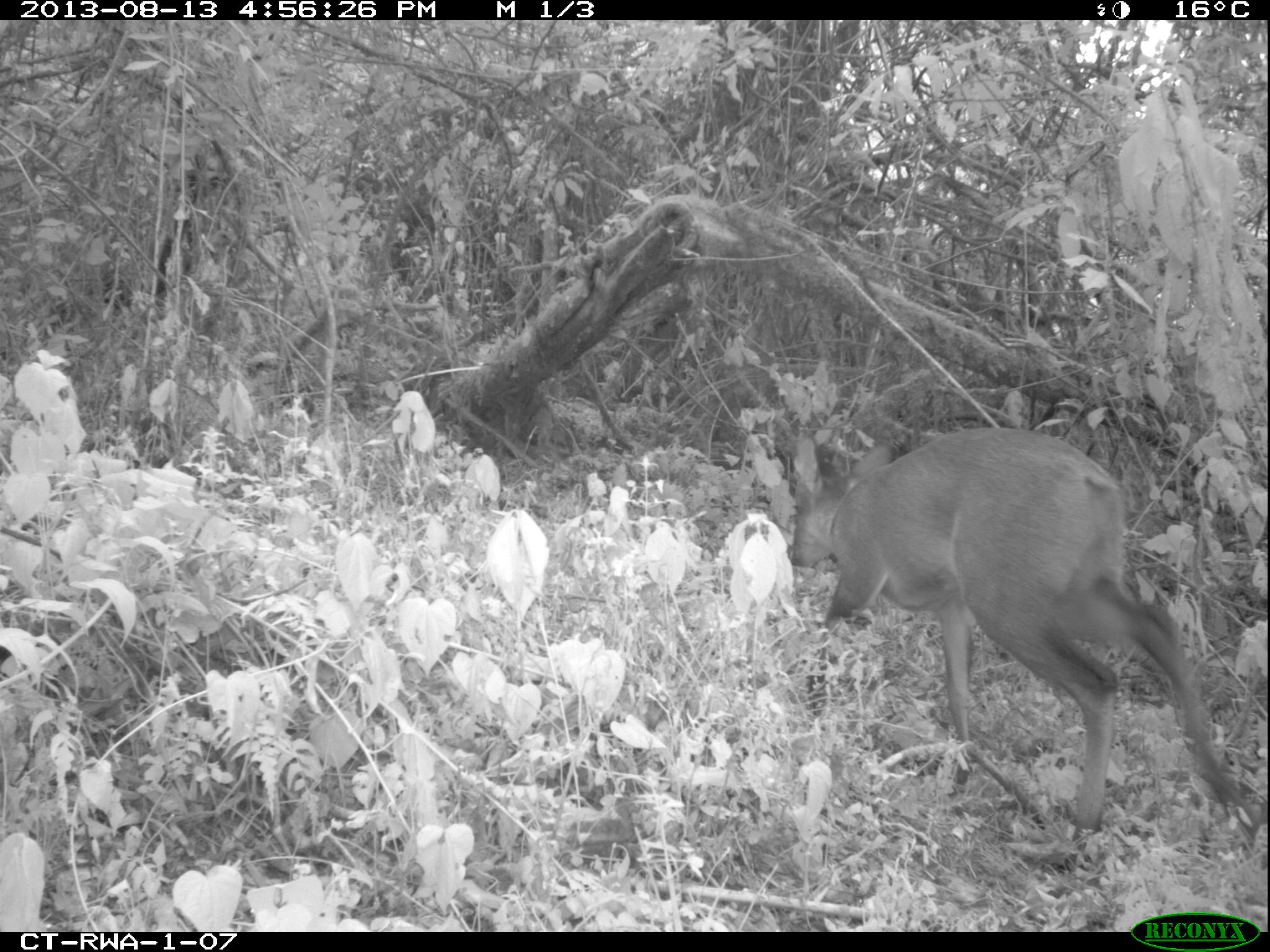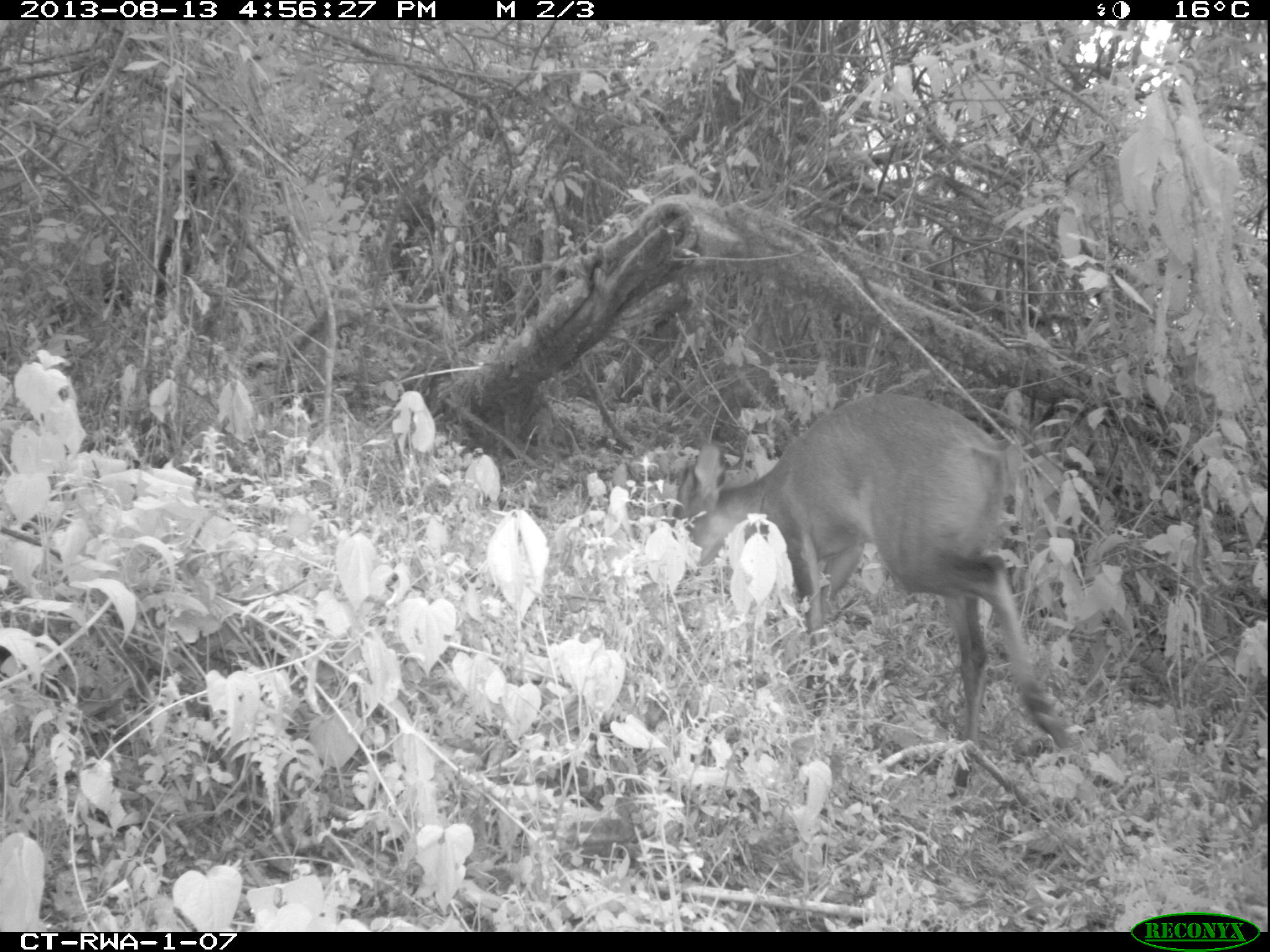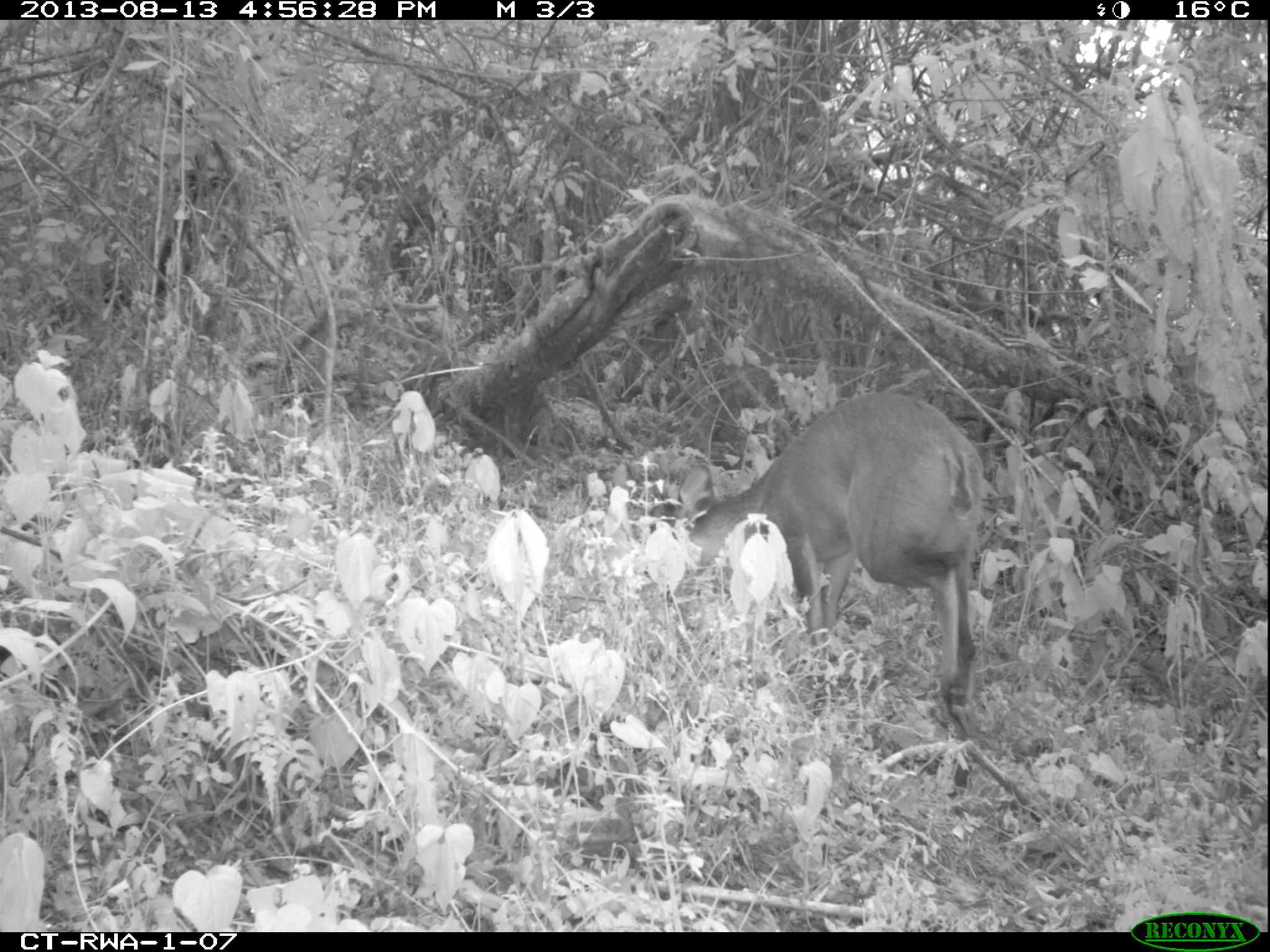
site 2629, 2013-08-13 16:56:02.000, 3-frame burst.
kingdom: Animalia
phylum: Chordata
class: Mammalia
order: Artiodactyla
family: Bovidae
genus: Cephalophus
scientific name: Cephalophus nigrifrons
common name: black-fronted duiker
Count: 1.